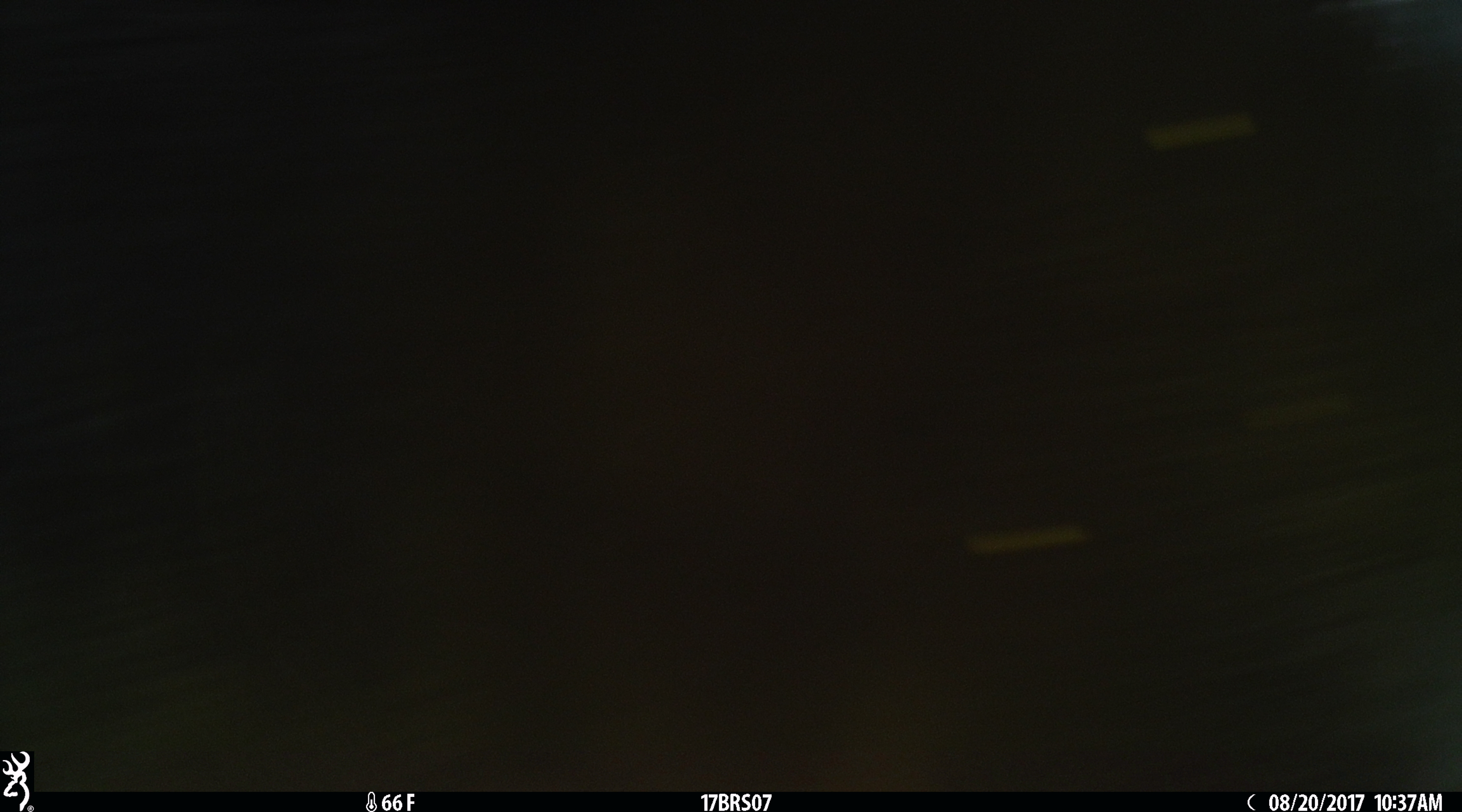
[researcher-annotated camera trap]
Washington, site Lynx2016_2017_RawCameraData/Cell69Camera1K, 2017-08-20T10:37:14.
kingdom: Animalia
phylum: Chordata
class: Mammalia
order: Artiodactyla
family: Bovidae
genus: Bos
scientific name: Bos taurus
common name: domestic cattle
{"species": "domestic cattle (Bos taurus)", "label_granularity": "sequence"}